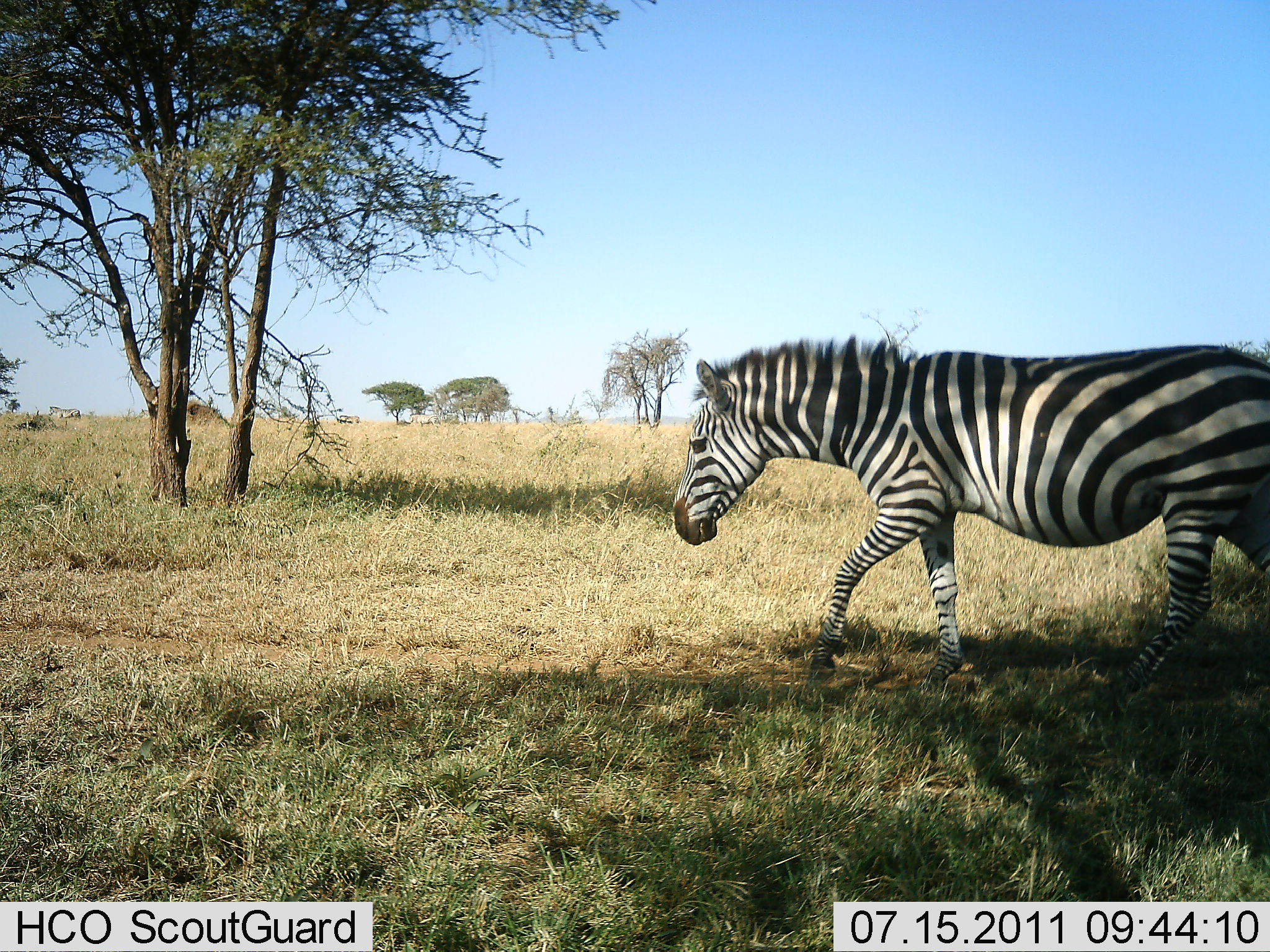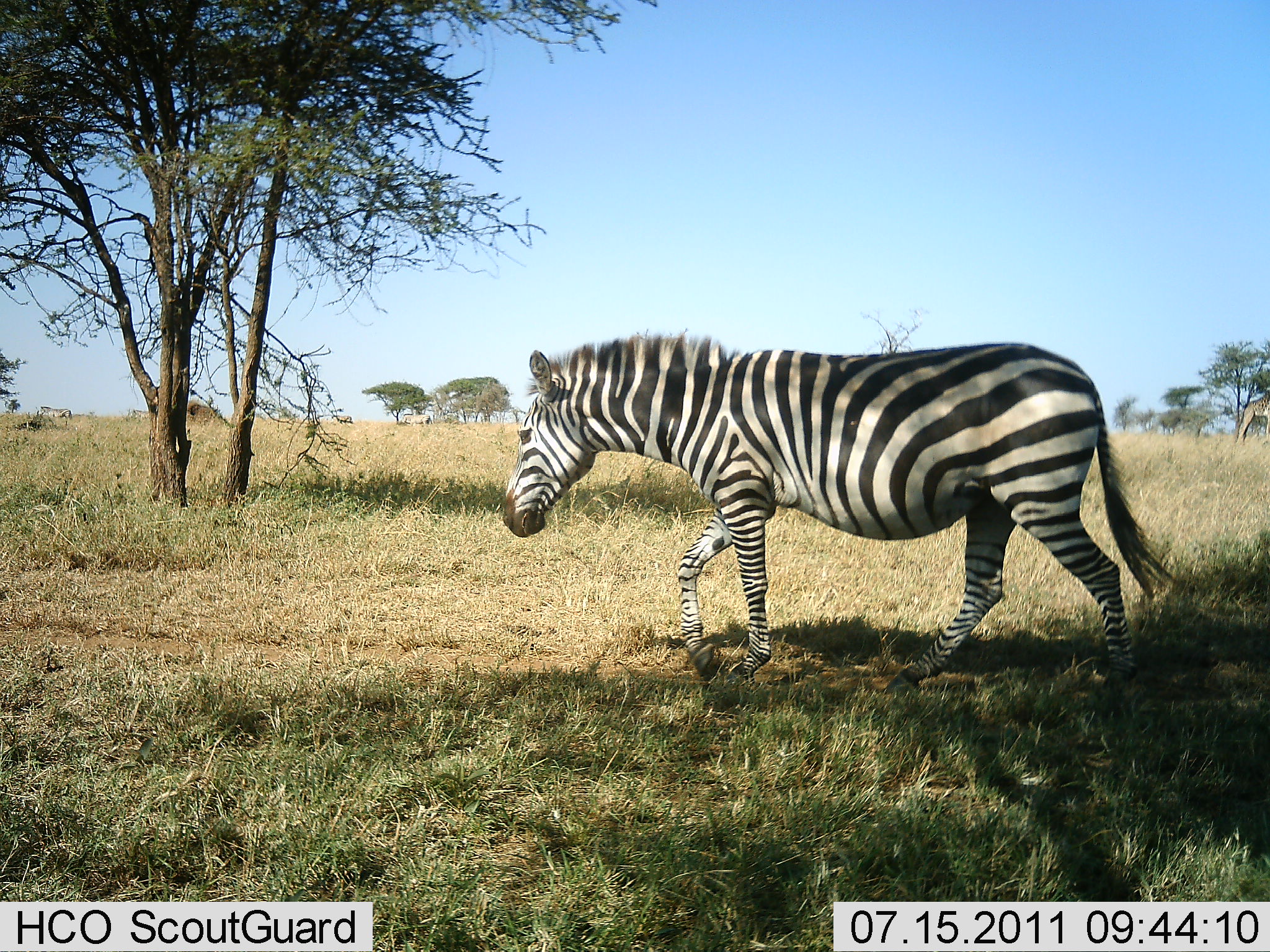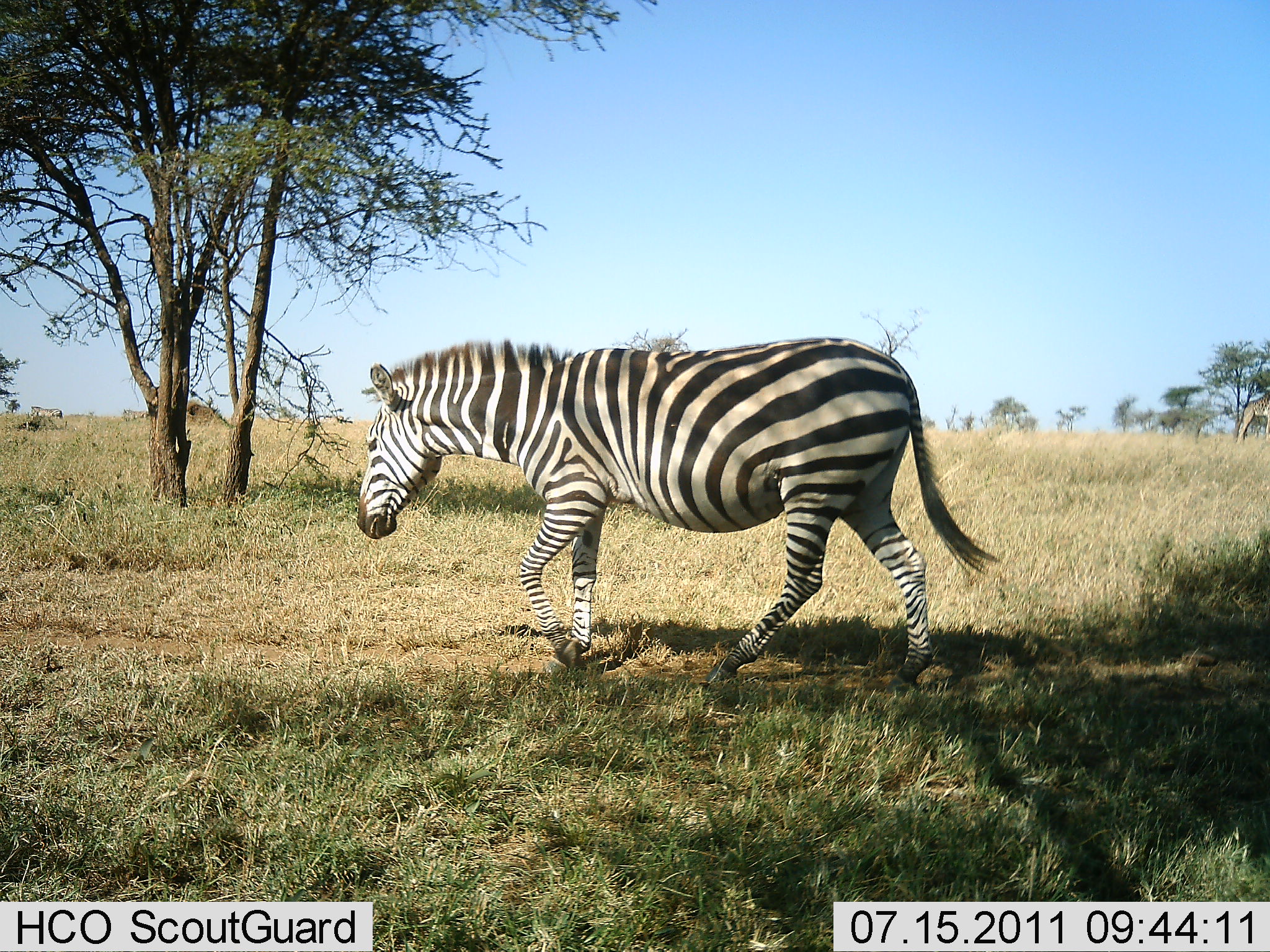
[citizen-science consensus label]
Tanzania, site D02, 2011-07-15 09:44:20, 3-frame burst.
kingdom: Animalia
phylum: Chordata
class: Mammalia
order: Perissodactyla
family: Equidae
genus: Equus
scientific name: Equus quagga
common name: plains zebra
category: zebra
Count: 1.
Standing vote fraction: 13%.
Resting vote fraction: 7%.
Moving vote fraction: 100%.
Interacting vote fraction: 0%.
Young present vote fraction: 0%.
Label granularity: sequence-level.